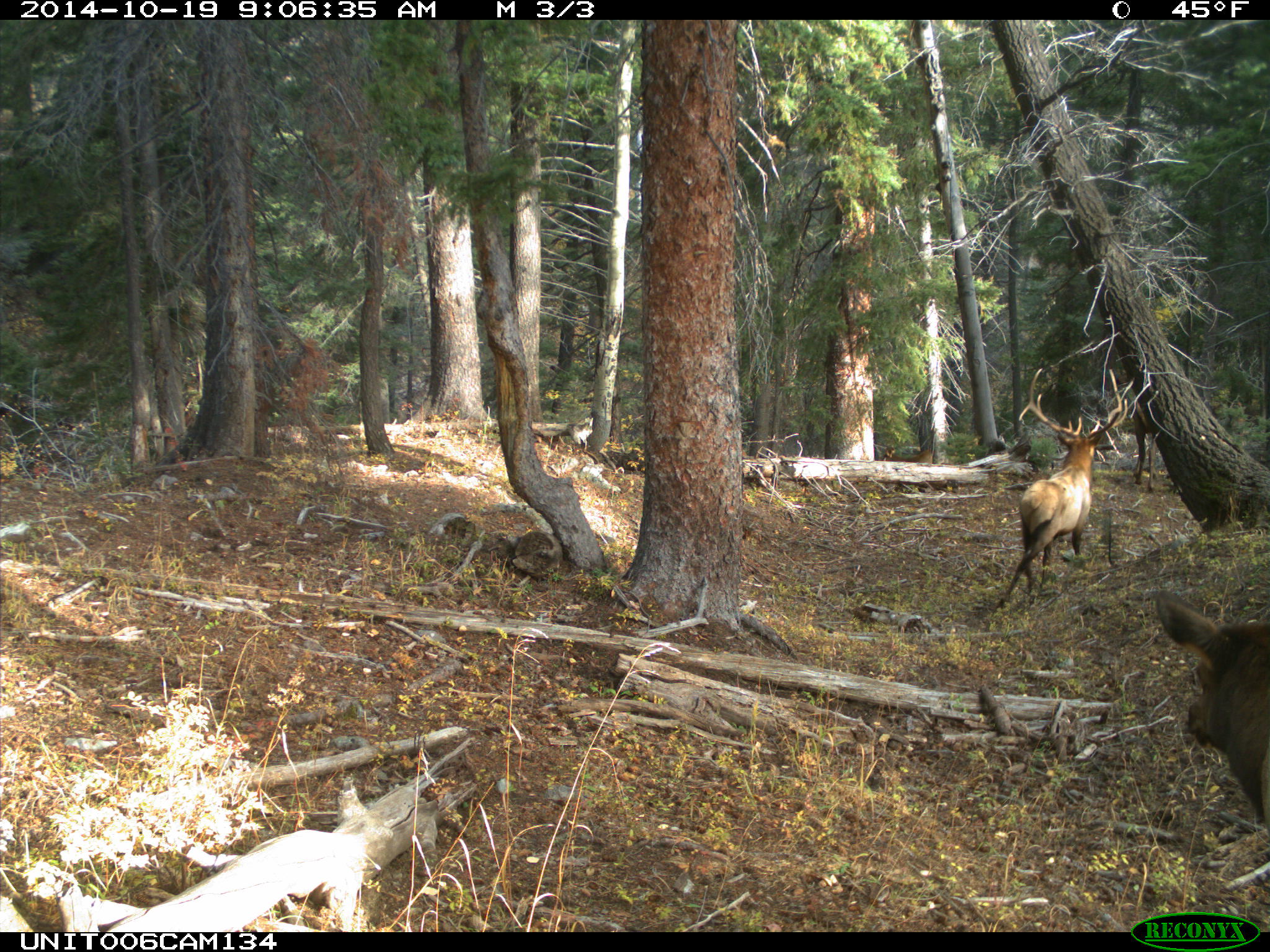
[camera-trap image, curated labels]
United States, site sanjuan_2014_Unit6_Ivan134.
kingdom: Animalia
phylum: Chordata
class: Mammalia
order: Artiodactyla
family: Cervidae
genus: Cervus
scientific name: Cervus elaphus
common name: red deer